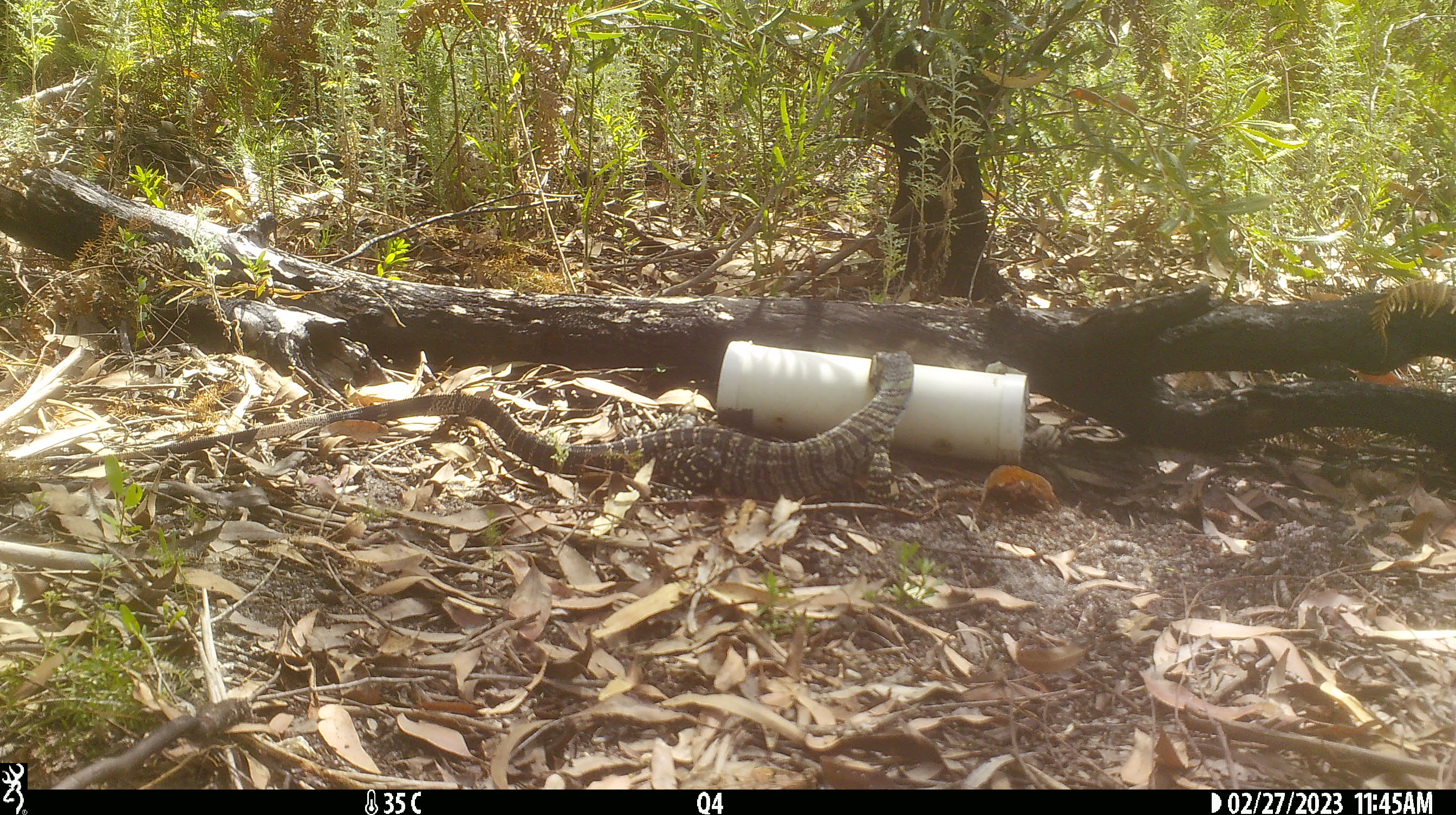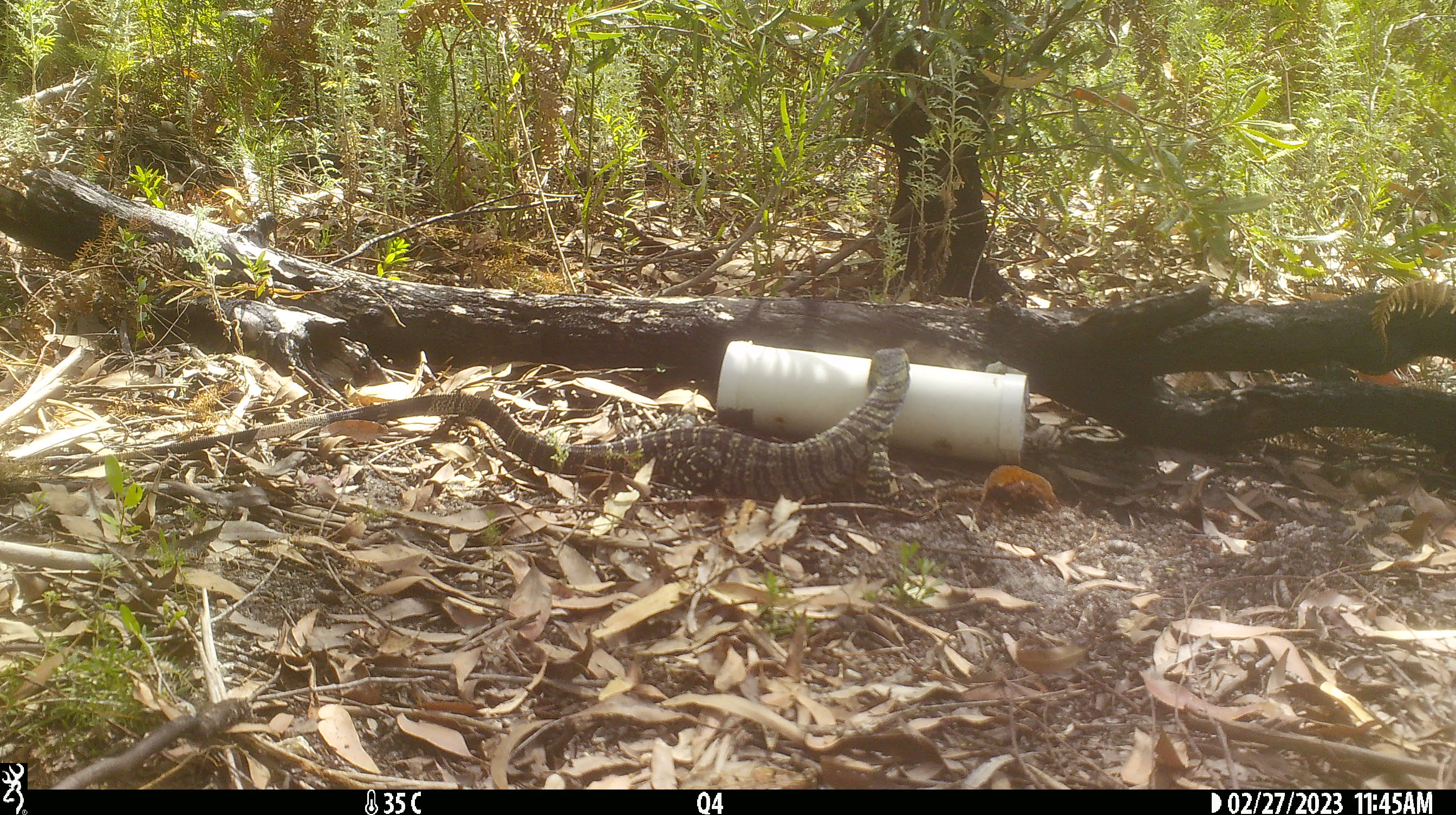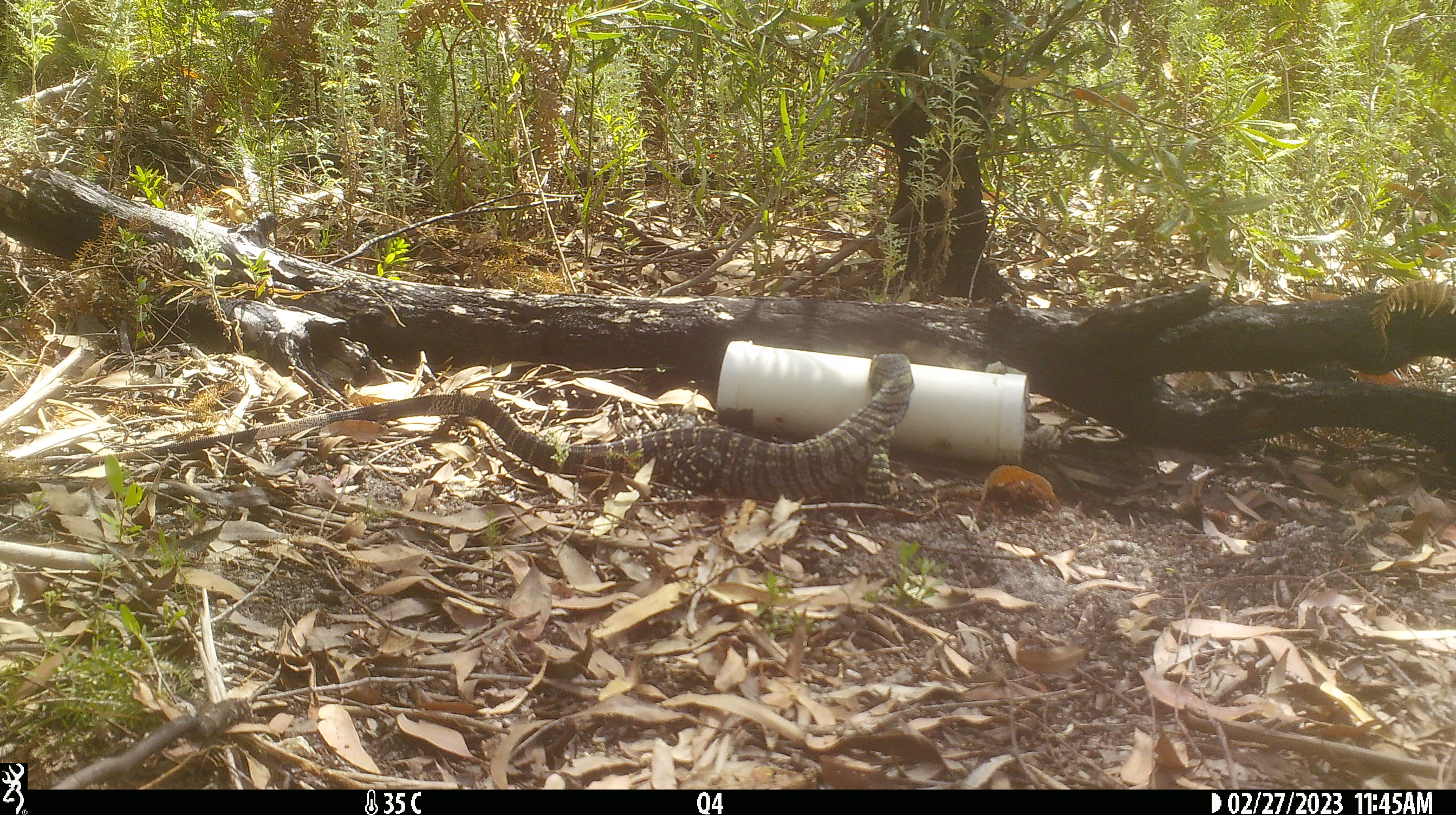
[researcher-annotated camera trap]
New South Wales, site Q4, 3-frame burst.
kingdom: Animalia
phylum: Chordata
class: Reptilia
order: Squamata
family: Varanidae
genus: Varanus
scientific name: Varanus varius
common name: lace monitor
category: goanna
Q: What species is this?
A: Goanna (lace monitor) (Varanus varius).